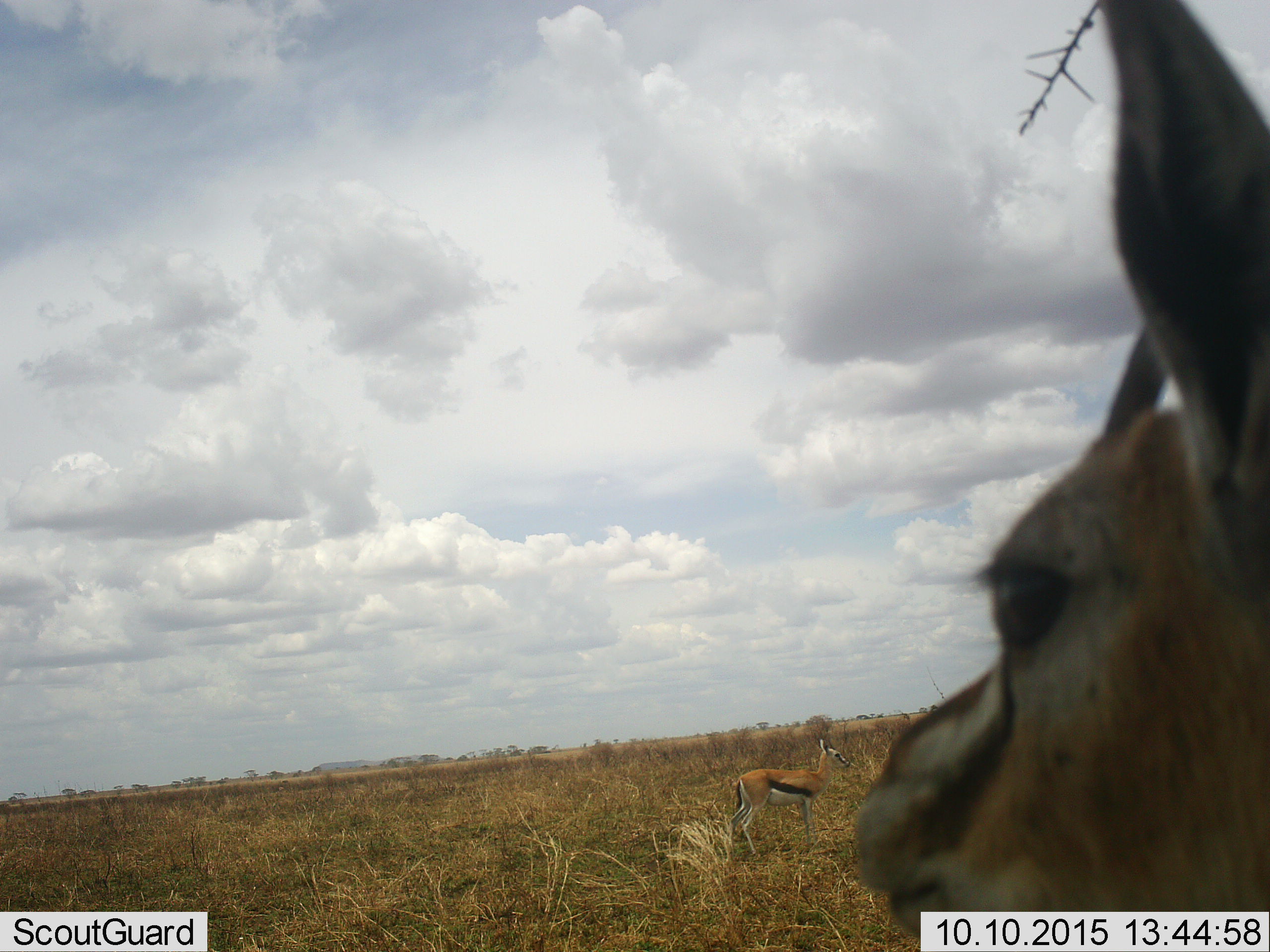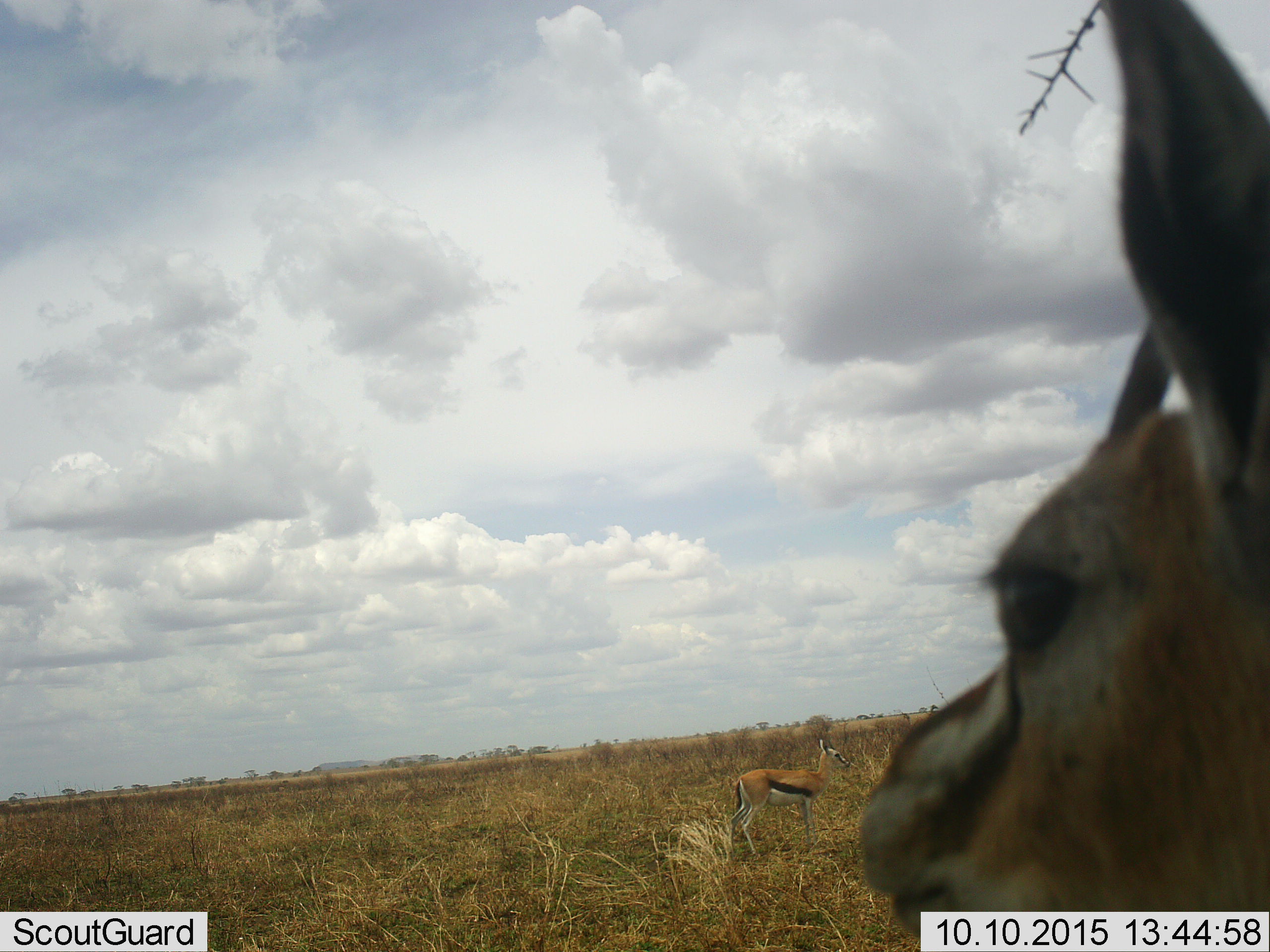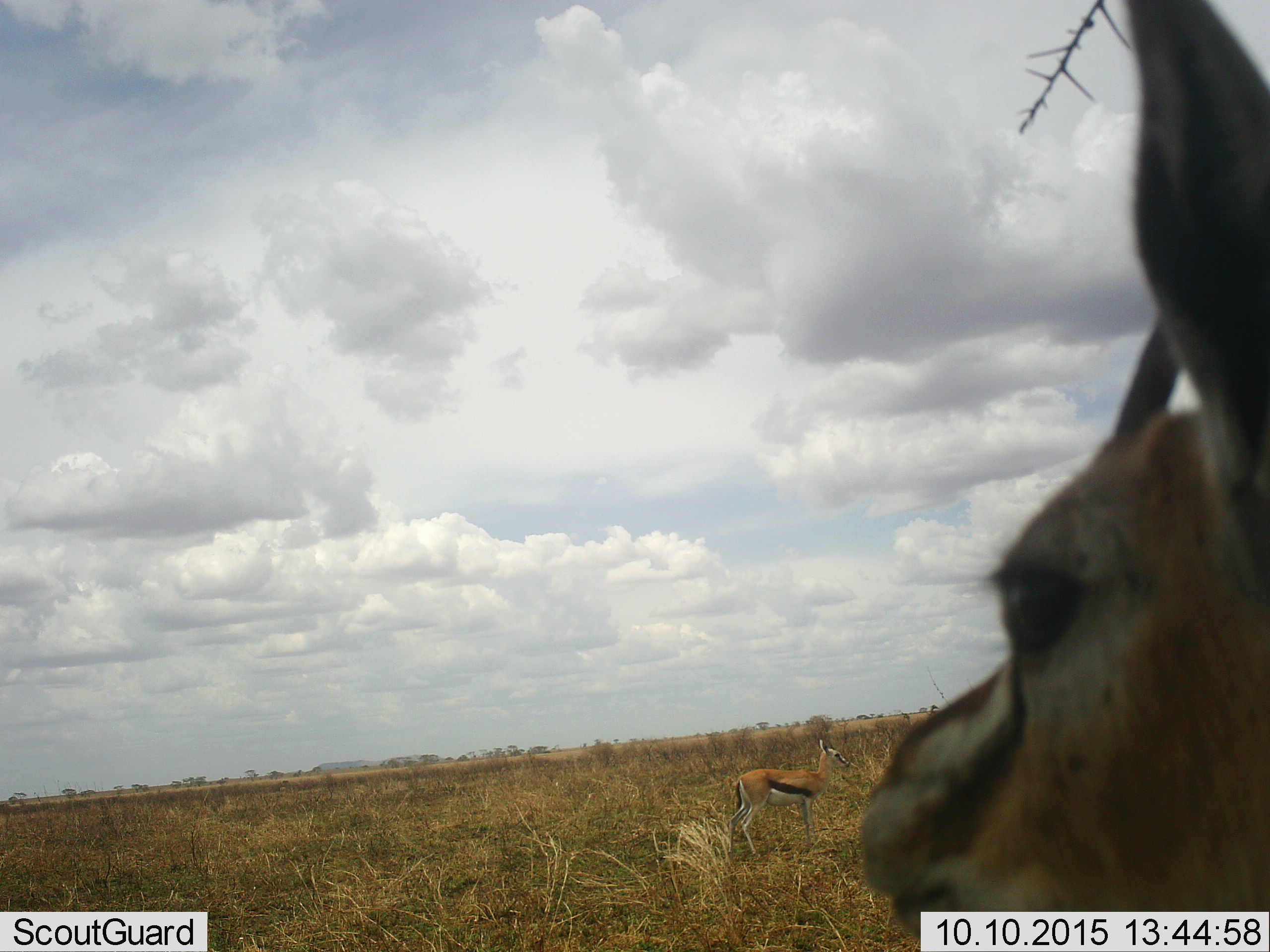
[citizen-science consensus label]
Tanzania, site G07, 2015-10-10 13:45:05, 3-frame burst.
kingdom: Animalia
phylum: Chordata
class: Mammalia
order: Artiodactyla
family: Bovidae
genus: Eudorcas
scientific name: Eudorcas thomsonii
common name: thomson's gazelle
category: gazellethomsons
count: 2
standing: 100%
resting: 0%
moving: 11%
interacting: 0%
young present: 0%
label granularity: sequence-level